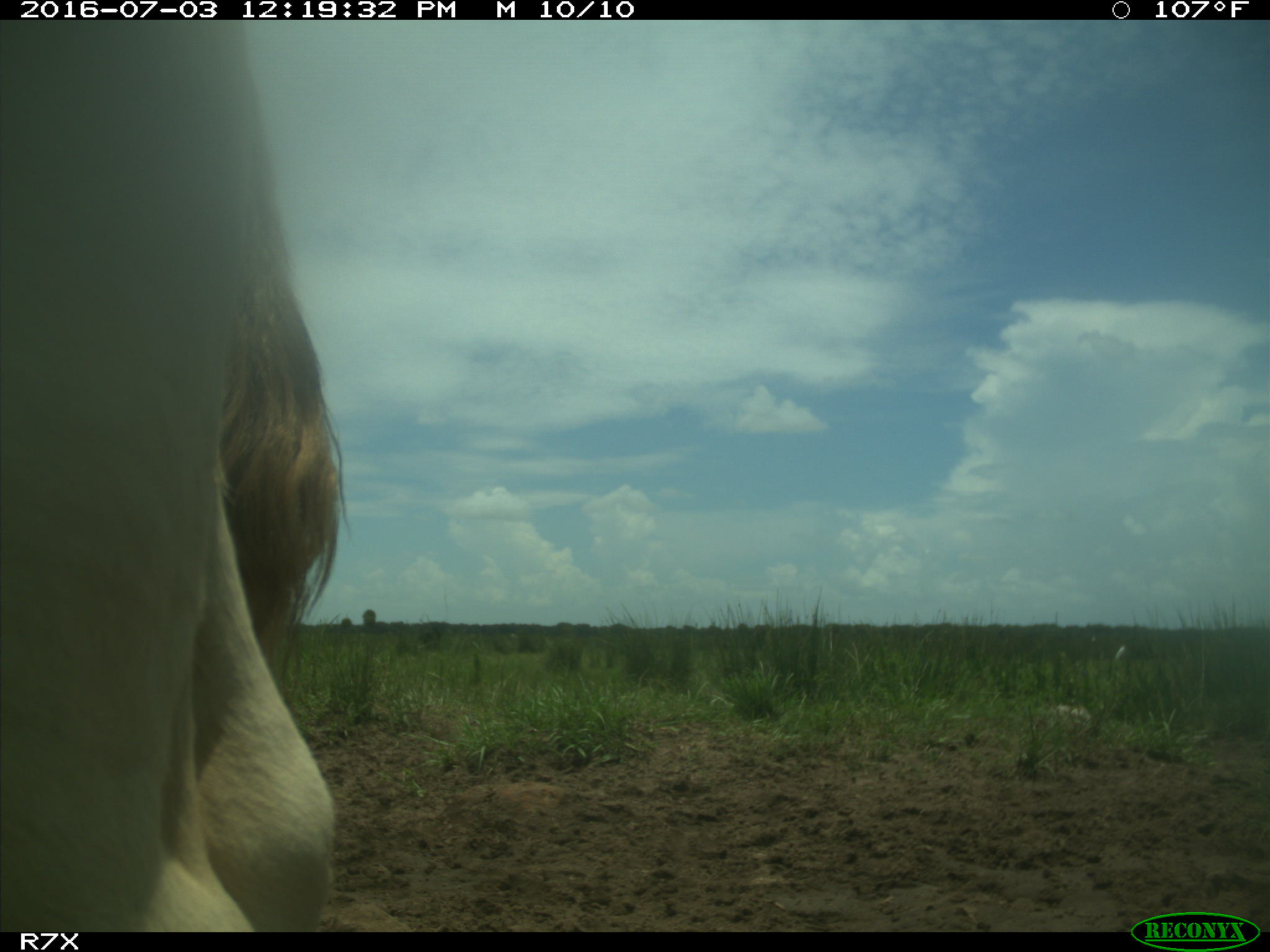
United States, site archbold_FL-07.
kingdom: Animalia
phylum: Chordata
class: Mammalia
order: Artiodactyla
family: Bovidae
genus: Bos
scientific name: Bos taurus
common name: domestic cow